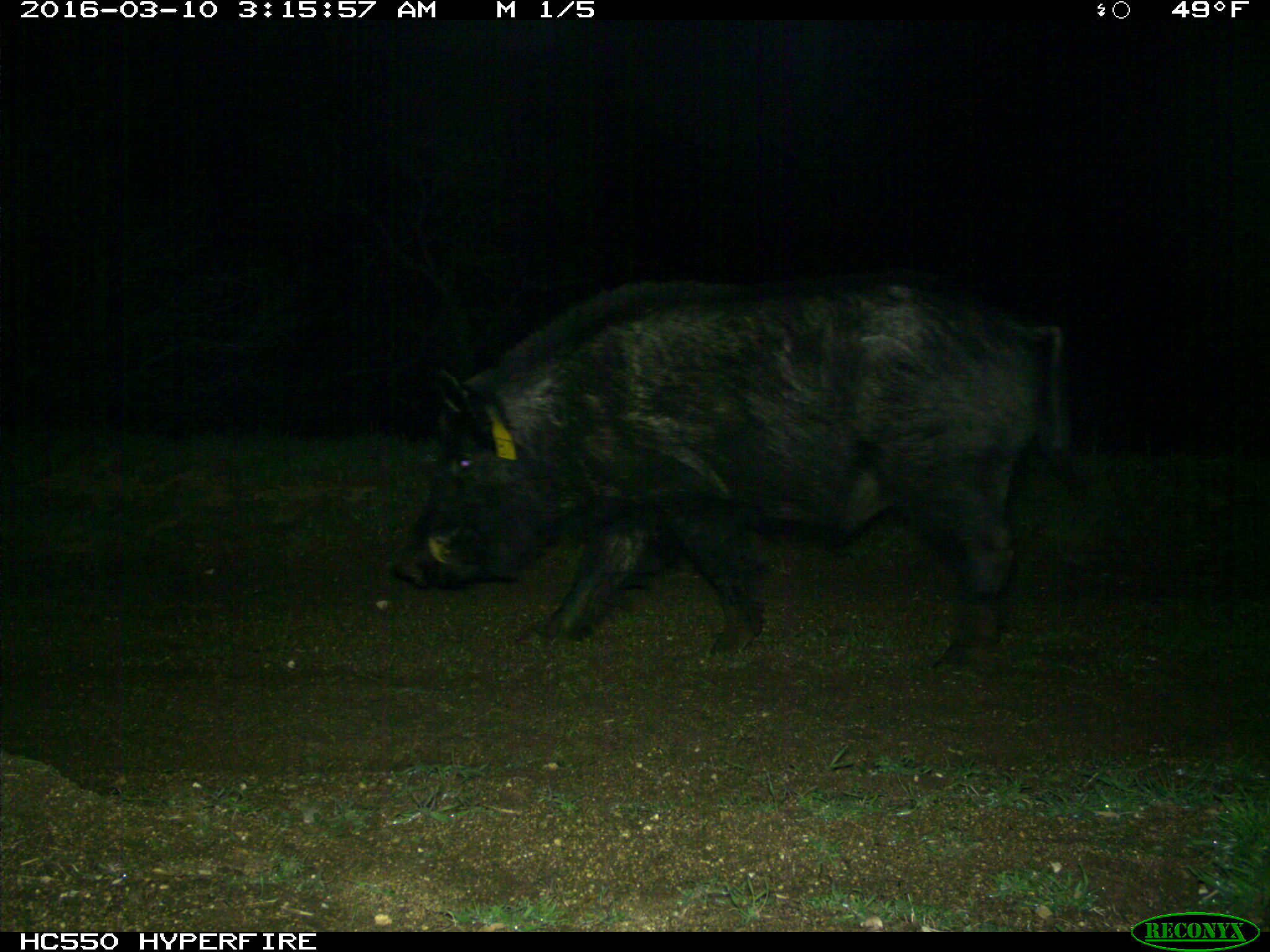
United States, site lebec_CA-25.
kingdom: Animalia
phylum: Chordata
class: Mammalia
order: Artiodactyla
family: Suidae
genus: Sus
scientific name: Sus scrofa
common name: wild boar